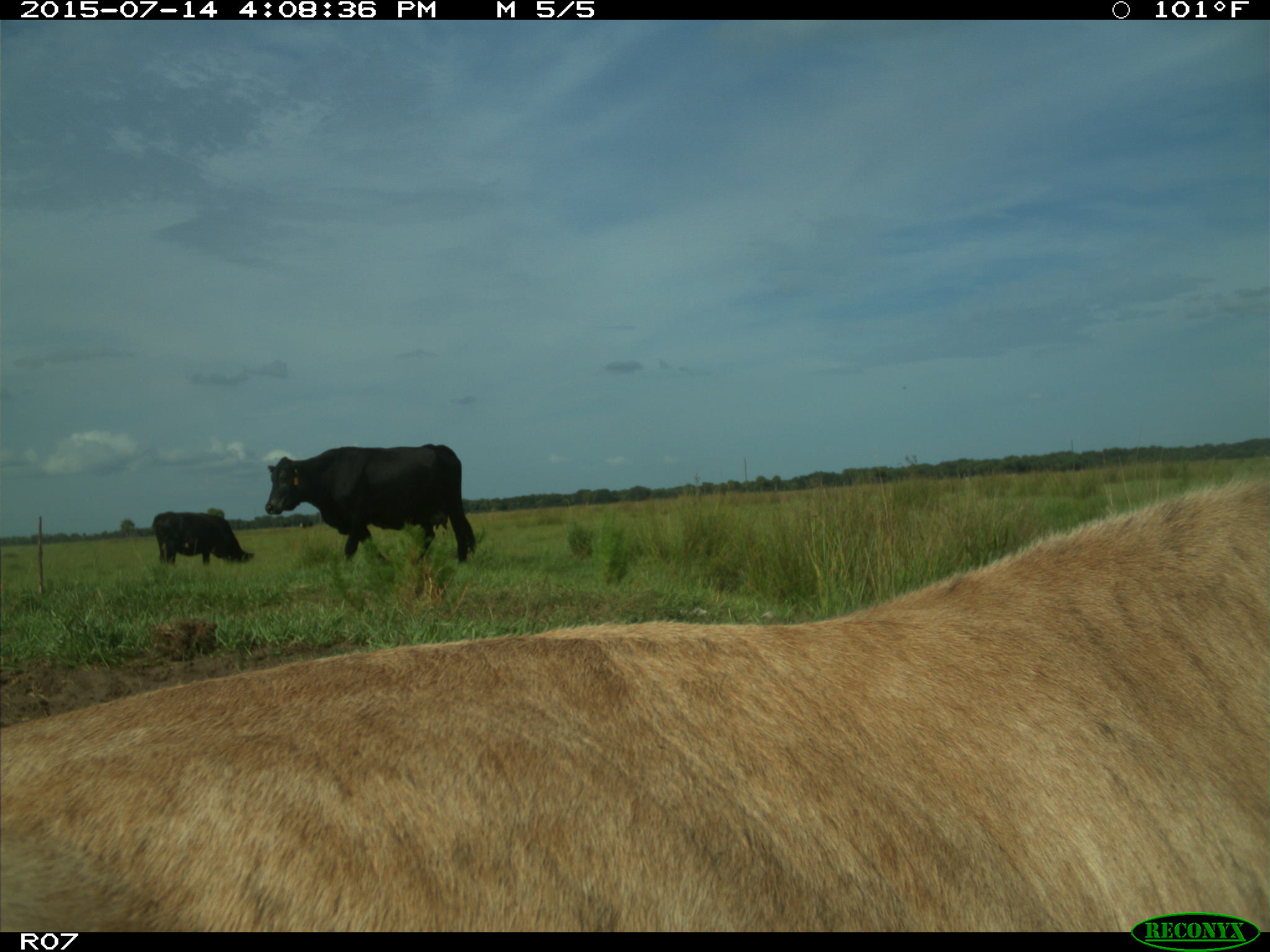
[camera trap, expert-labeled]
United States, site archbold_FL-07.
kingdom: Animalia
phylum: Chordata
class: Mammalia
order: Artiodactyla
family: Bovidae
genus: Bos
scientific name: Bos taurus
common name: domestic cow